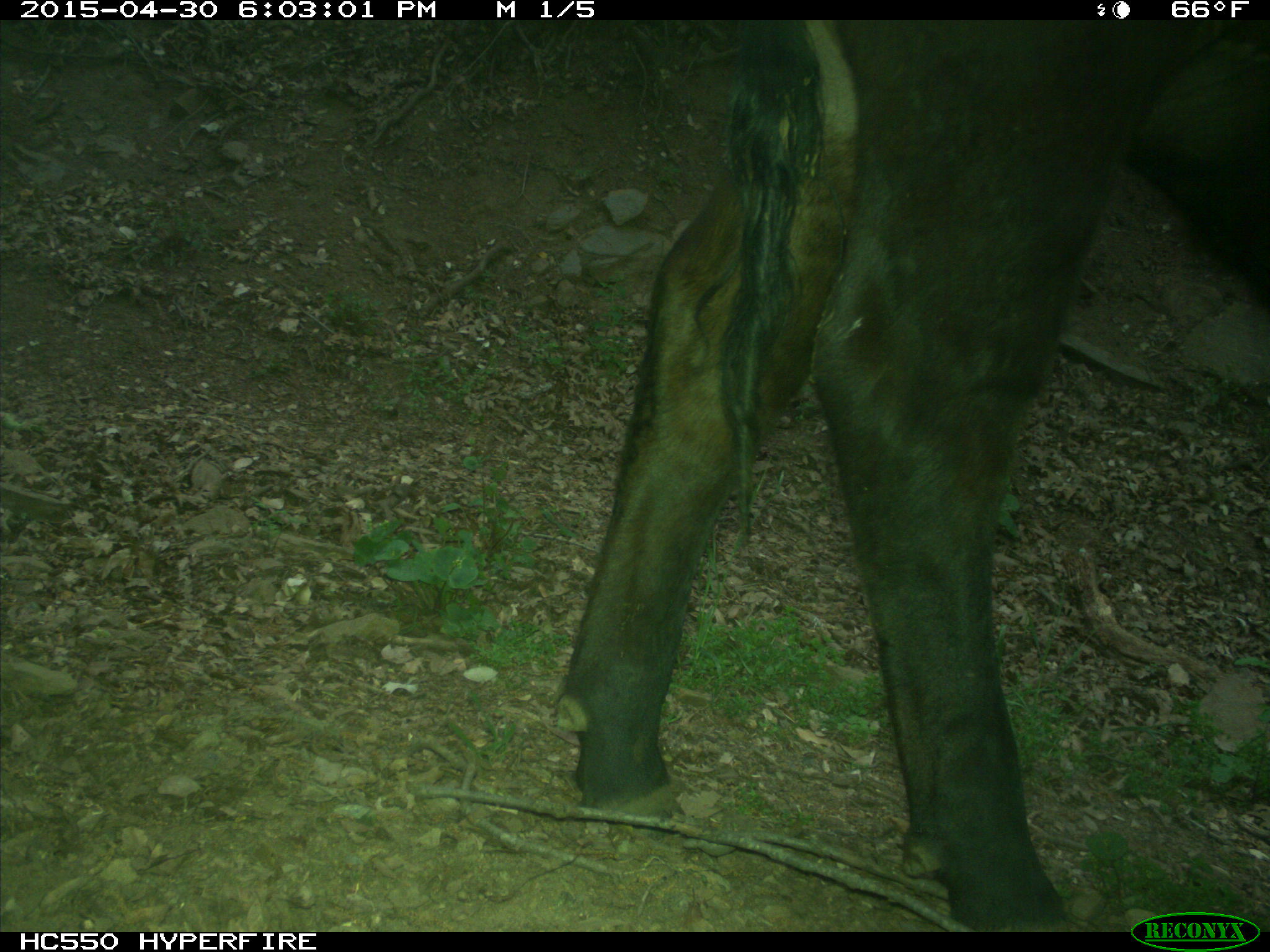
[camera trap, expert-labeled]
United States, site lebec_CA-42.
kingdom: Animalia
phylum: Chordata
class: Mammalia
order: Artiodactyla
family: Bovidae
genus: Bos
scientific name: Bos taurus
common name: domestic cow